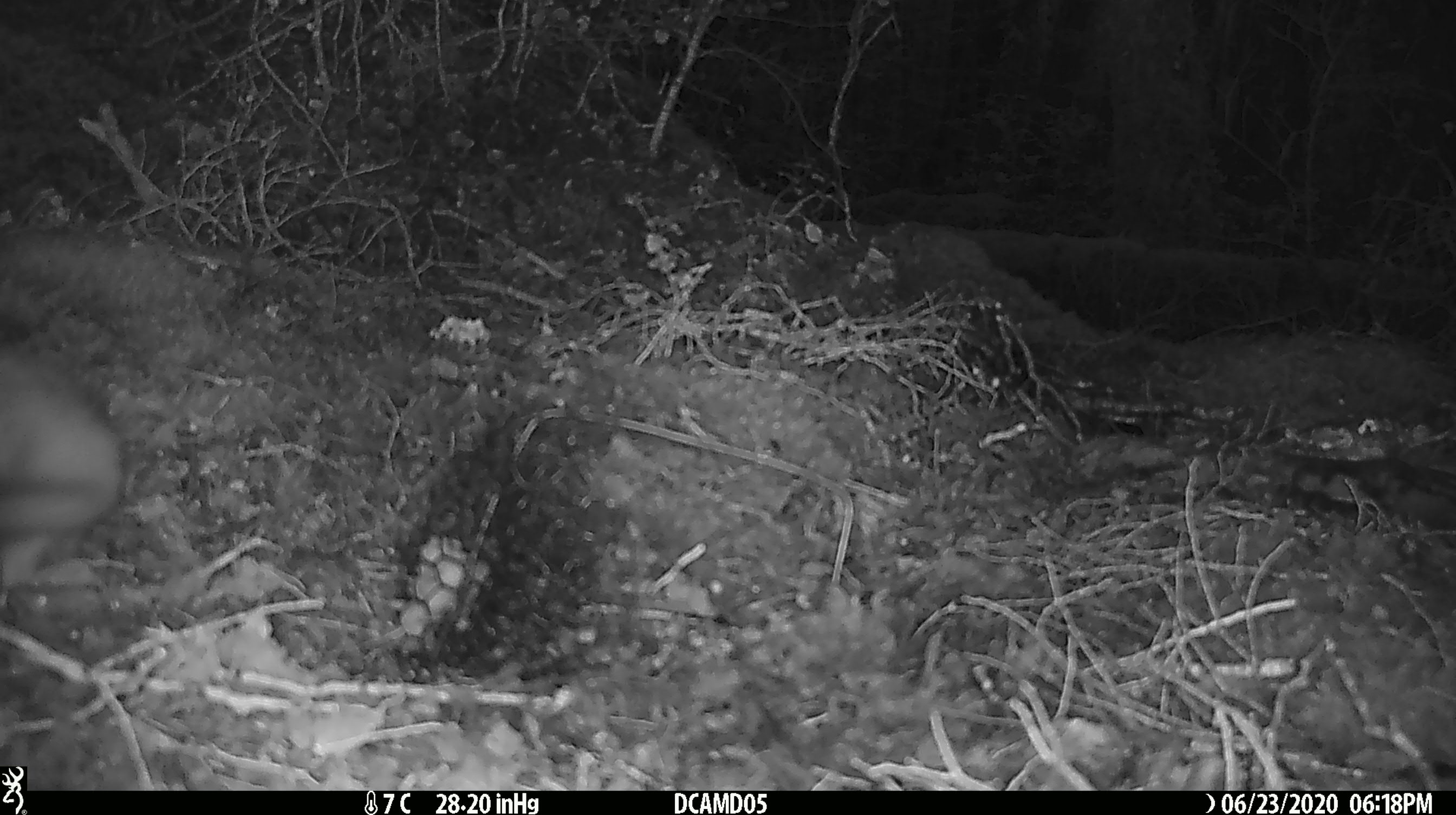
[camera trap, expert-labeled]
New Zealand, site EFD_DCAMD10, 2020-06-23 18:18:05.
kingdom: Animalia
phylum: Chordata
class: Mammalia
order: Carnivora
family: Mustelidae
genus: Mustela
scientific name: Mustela erminea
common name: stoat